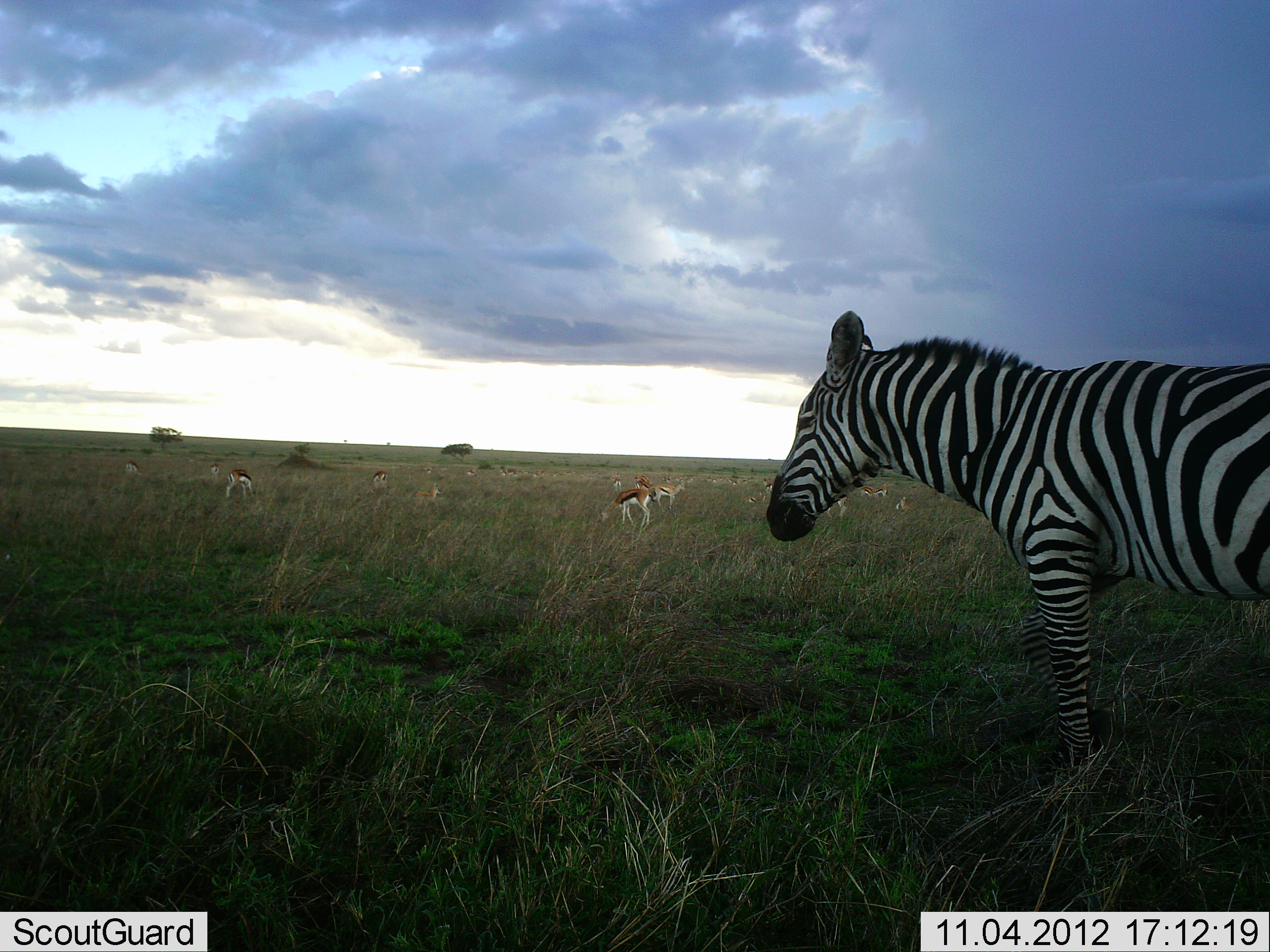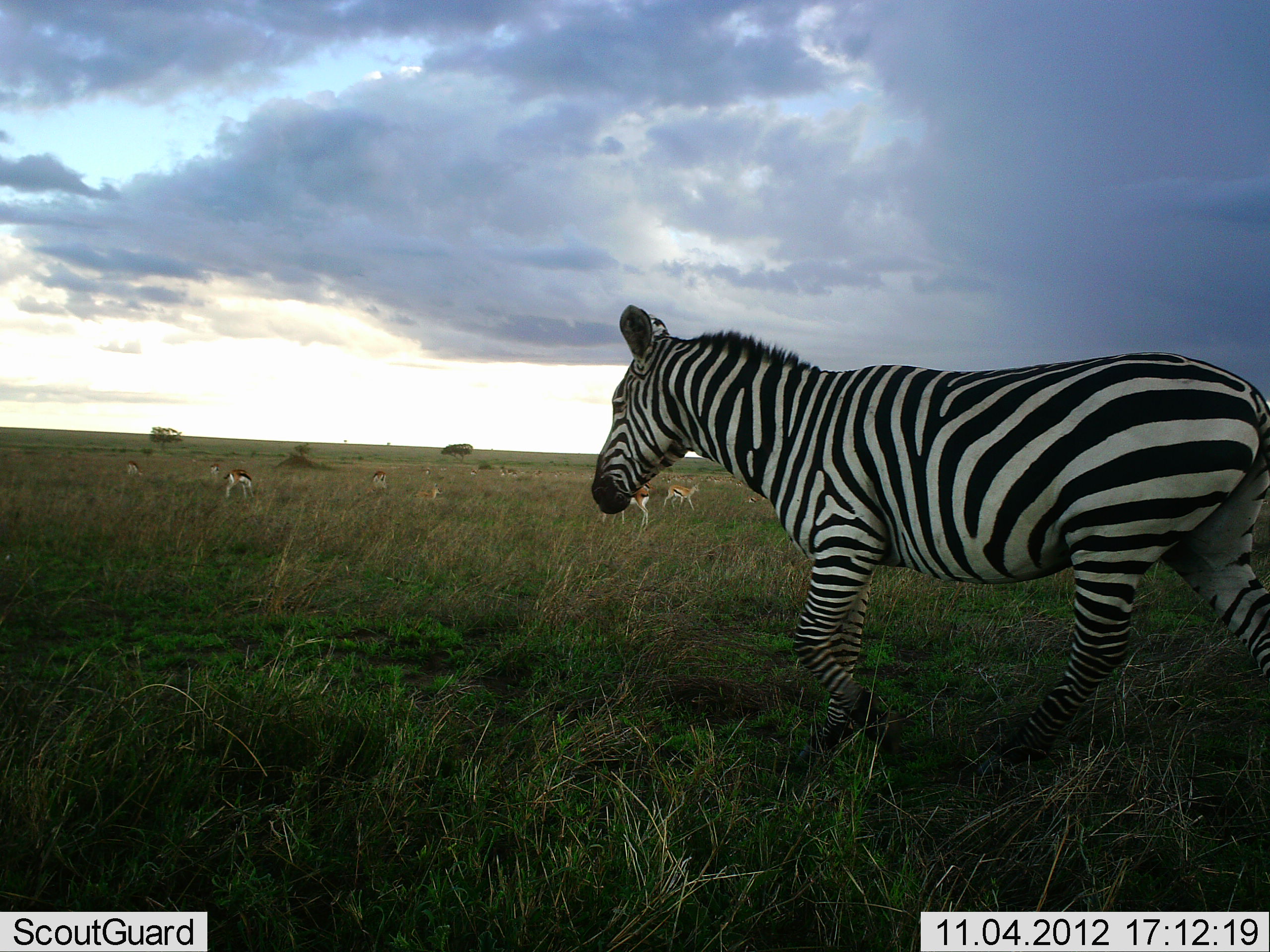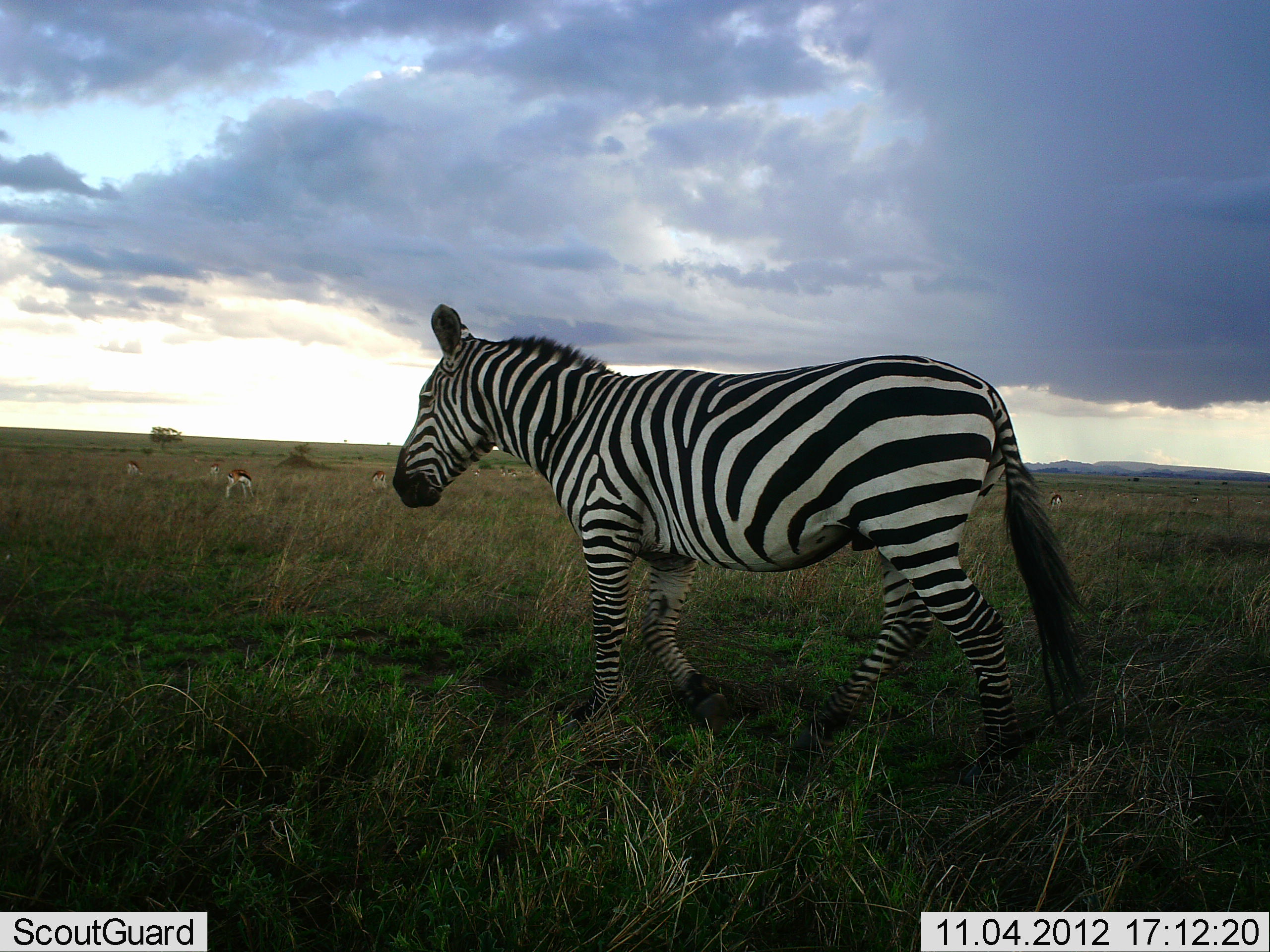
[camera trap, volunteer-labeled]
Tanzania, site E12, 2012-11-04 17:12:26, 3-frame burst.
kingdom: Animalia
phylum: Chordata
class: Mammalia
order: Artiodactyla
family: Bovidae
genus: Eudorcas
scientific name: Eudorcas thomsonii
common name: thomson's gazelle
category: gazellethomsons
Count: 10.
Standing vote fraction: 50%.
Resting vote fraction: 0%.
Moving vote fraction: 20%.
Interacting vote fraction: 0%.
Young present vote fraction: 0%.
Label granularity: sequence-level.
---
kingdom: Animalia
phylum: Chordata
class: Mammalia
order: Perissodactyla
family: Equidae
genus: Equus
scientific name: Equus quagga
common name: plains zebra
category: zebra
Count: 1.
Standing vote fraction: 9%.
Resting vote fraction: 0%.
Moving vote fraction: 91%.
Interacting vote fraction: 0%.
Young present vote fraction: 0%.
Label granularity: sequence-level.